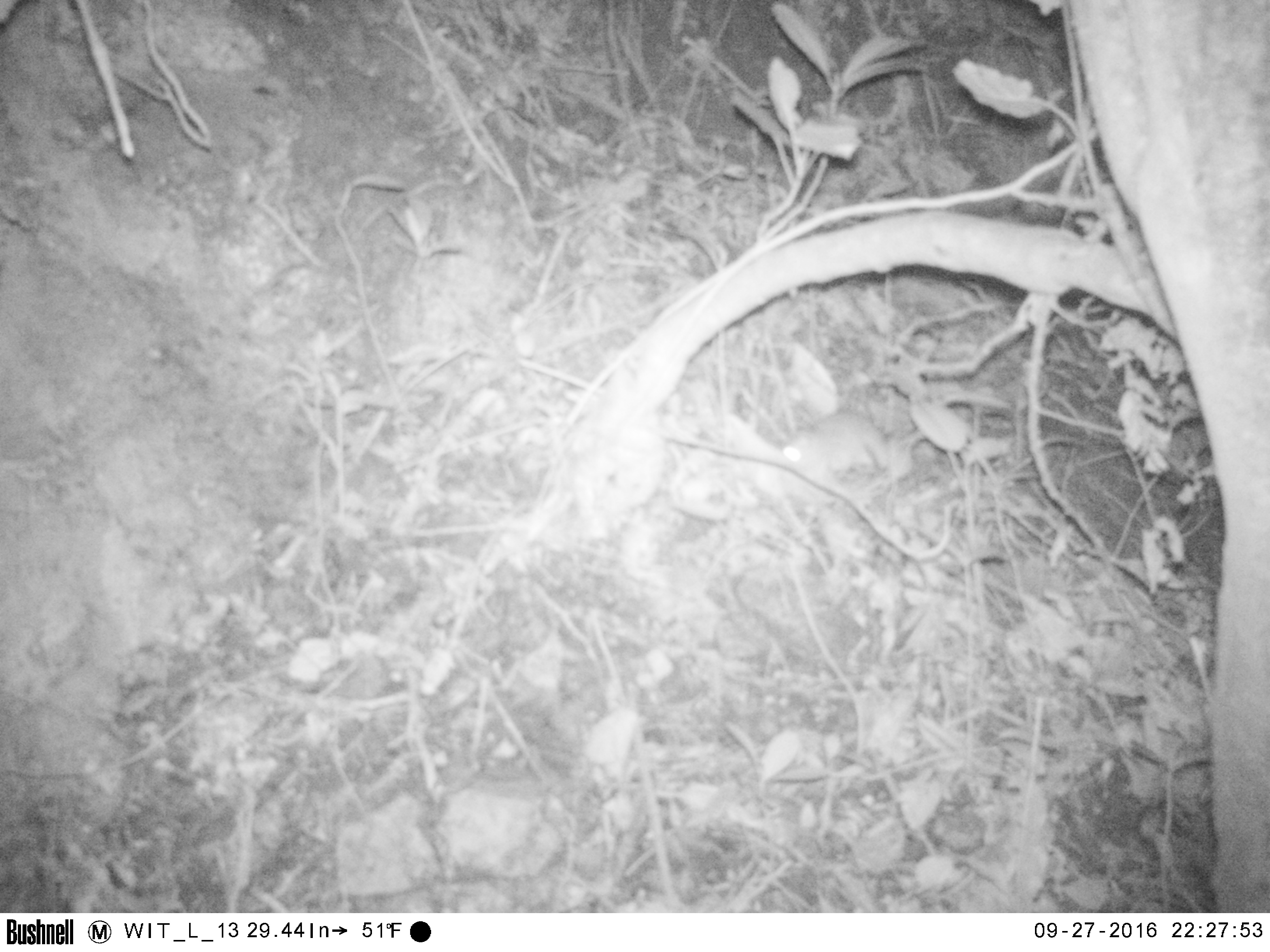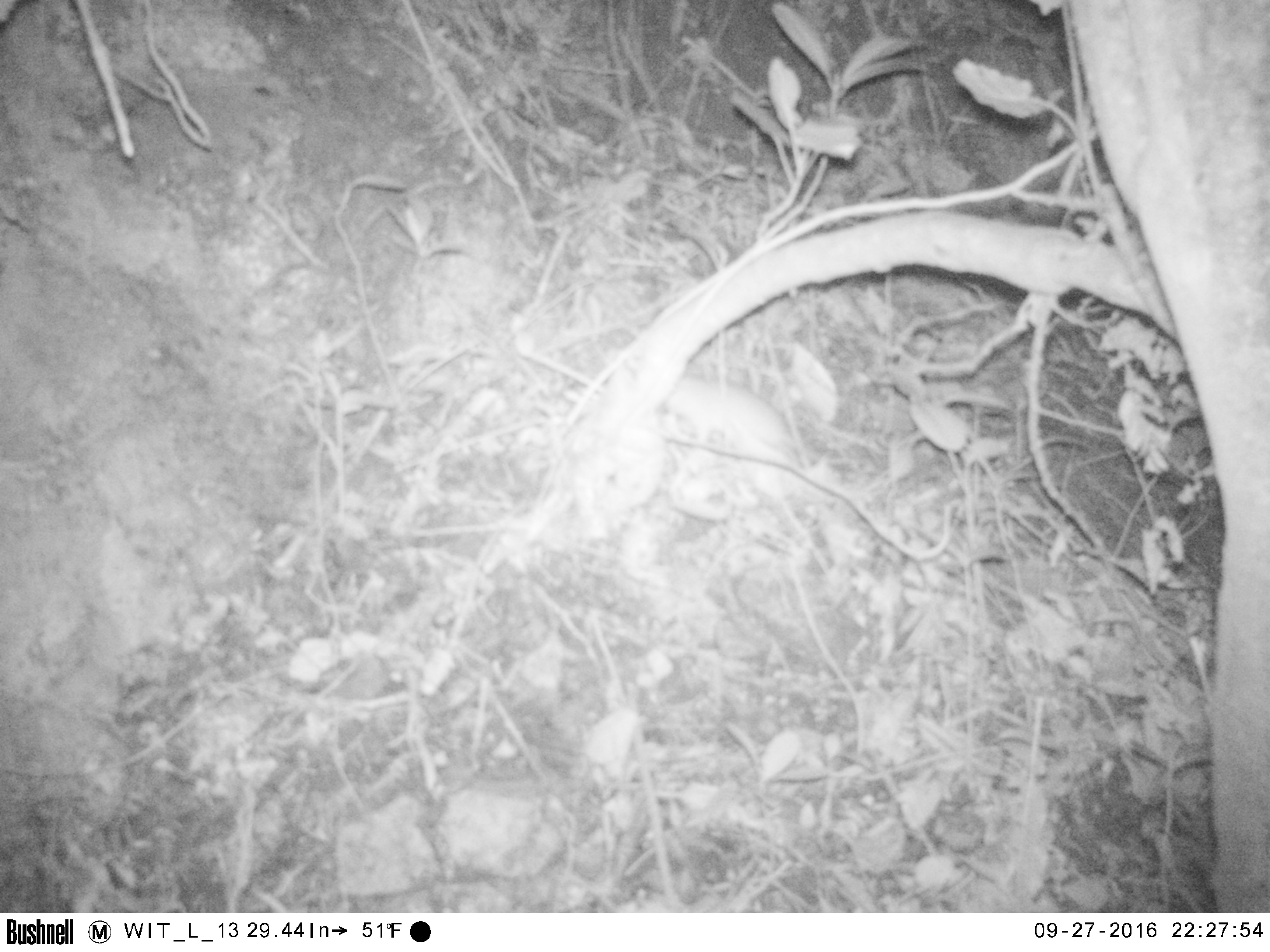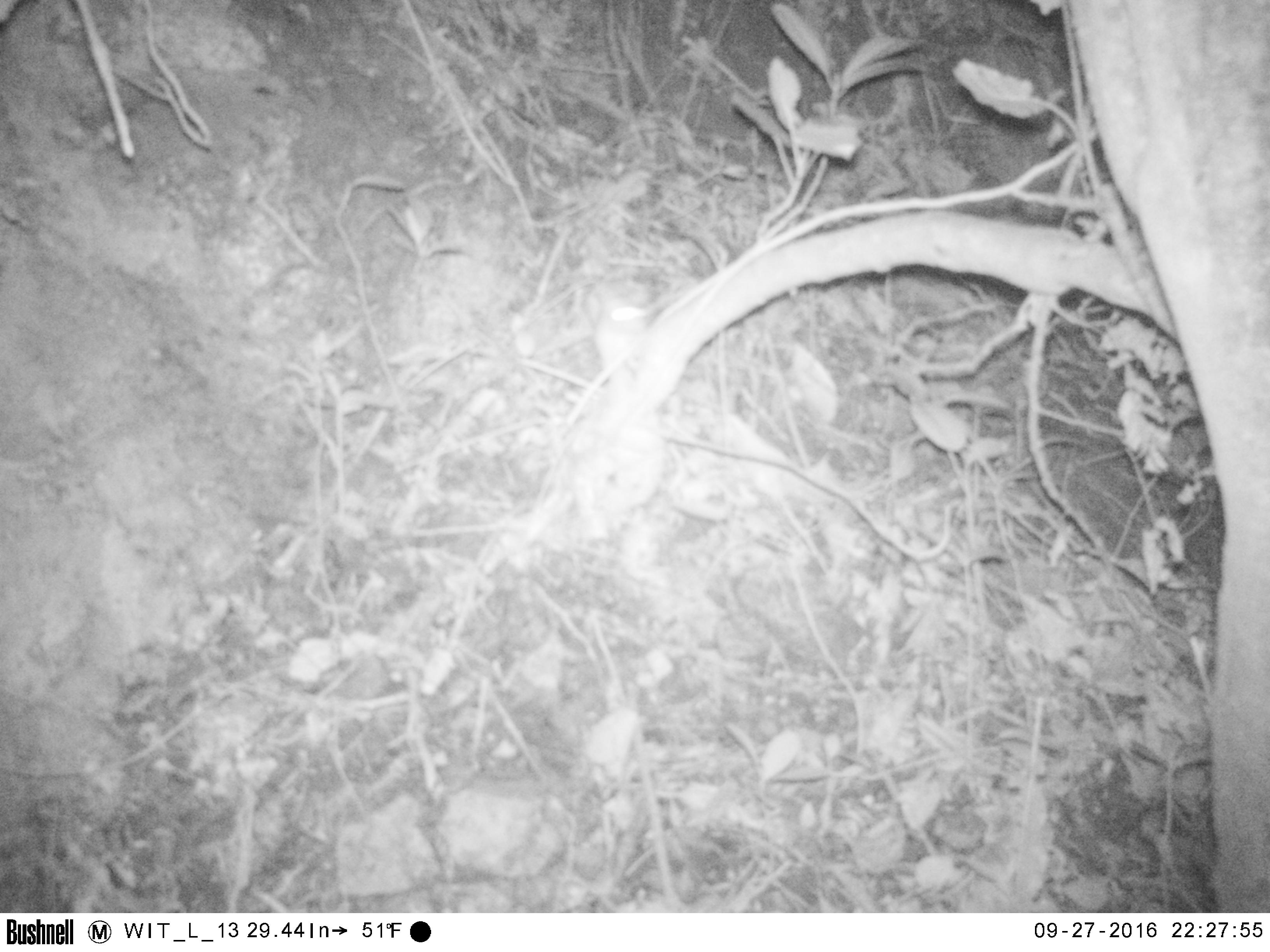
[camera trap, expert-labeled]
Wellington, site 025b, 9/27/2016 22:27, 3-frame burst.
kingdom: Animalia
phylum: Chordata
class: Mammalia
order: Rodentia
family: Muridae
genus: Rattus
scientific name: Rattus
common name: rat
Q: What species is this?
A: Rat (Rattus).